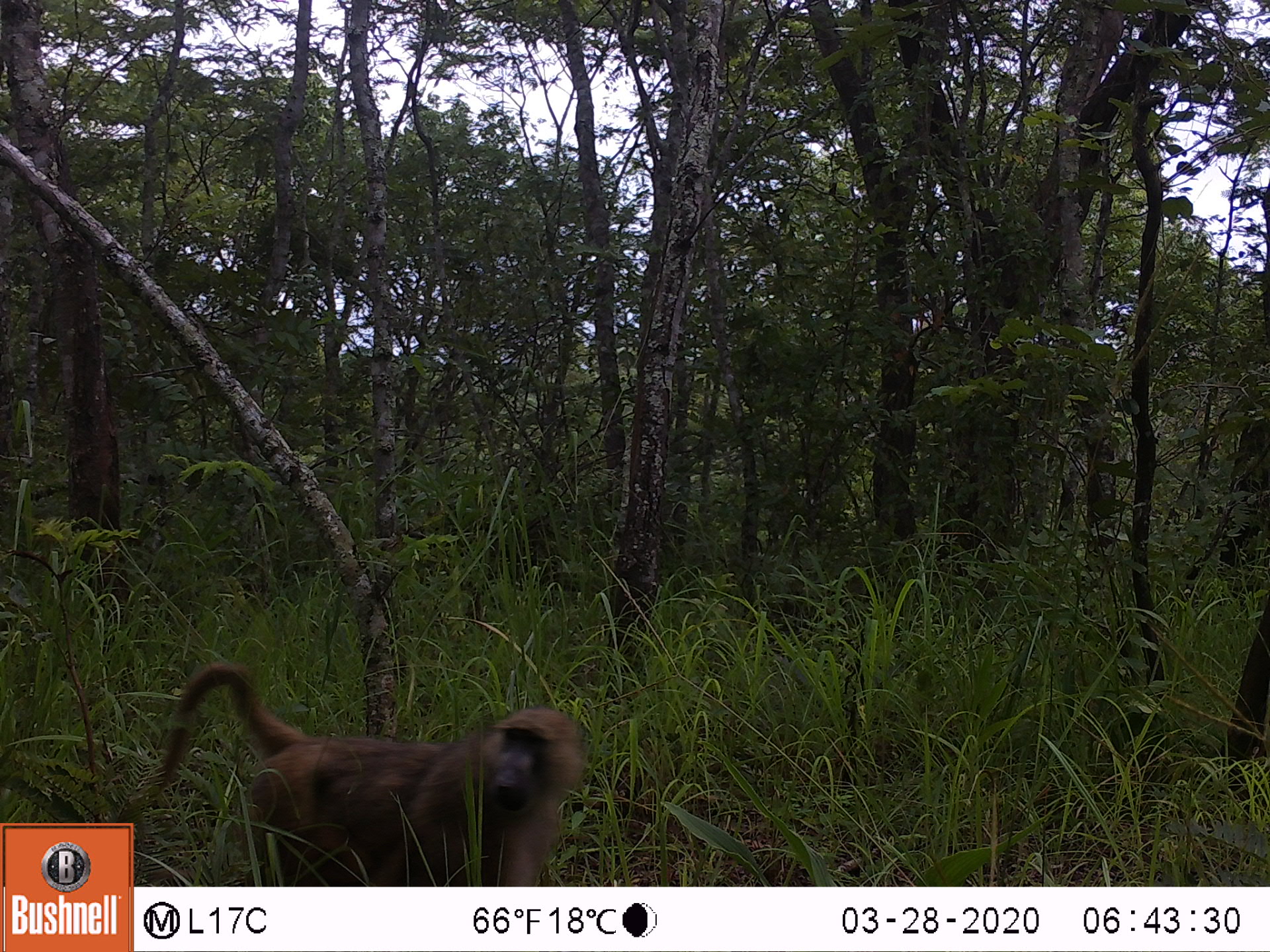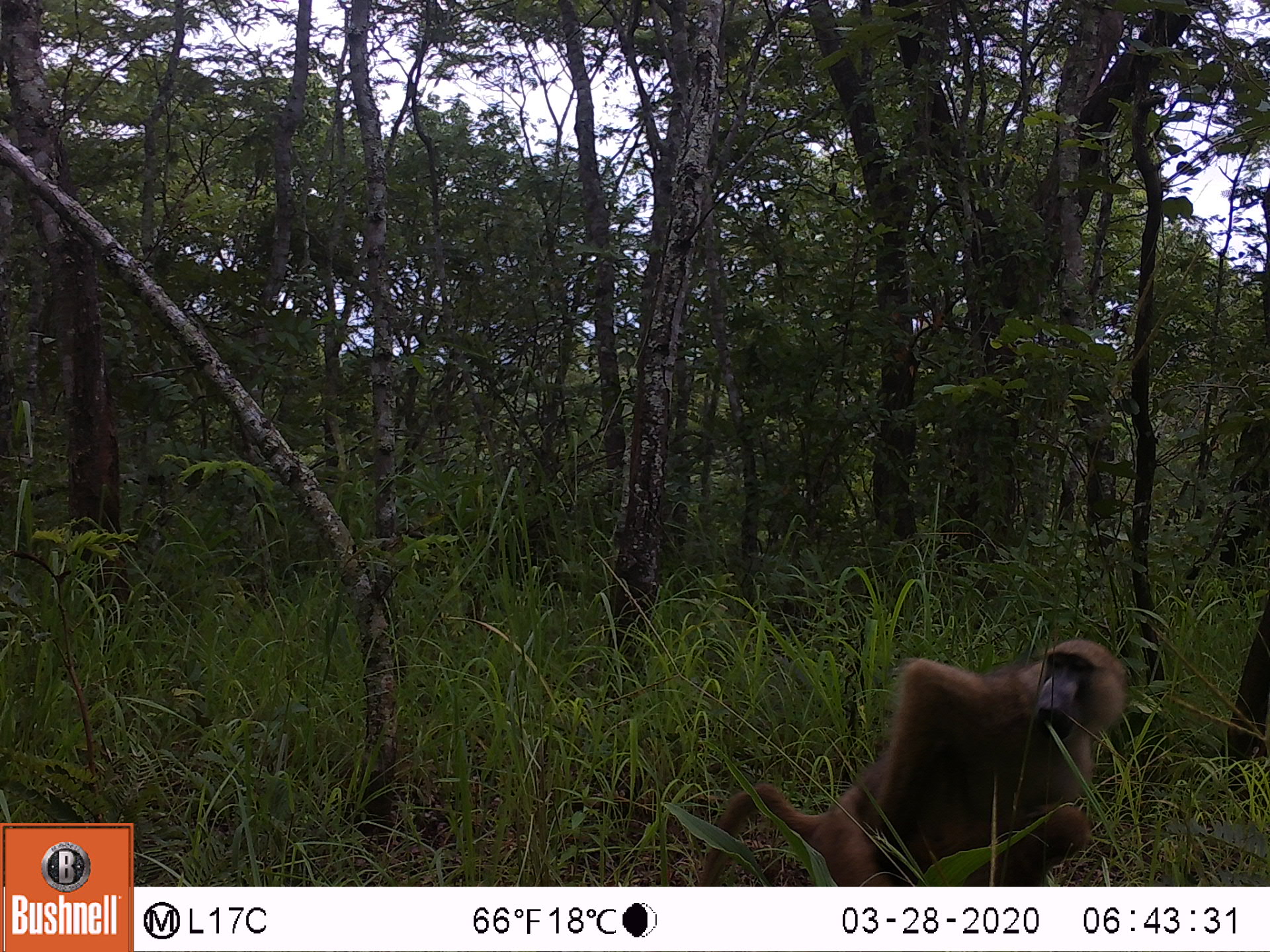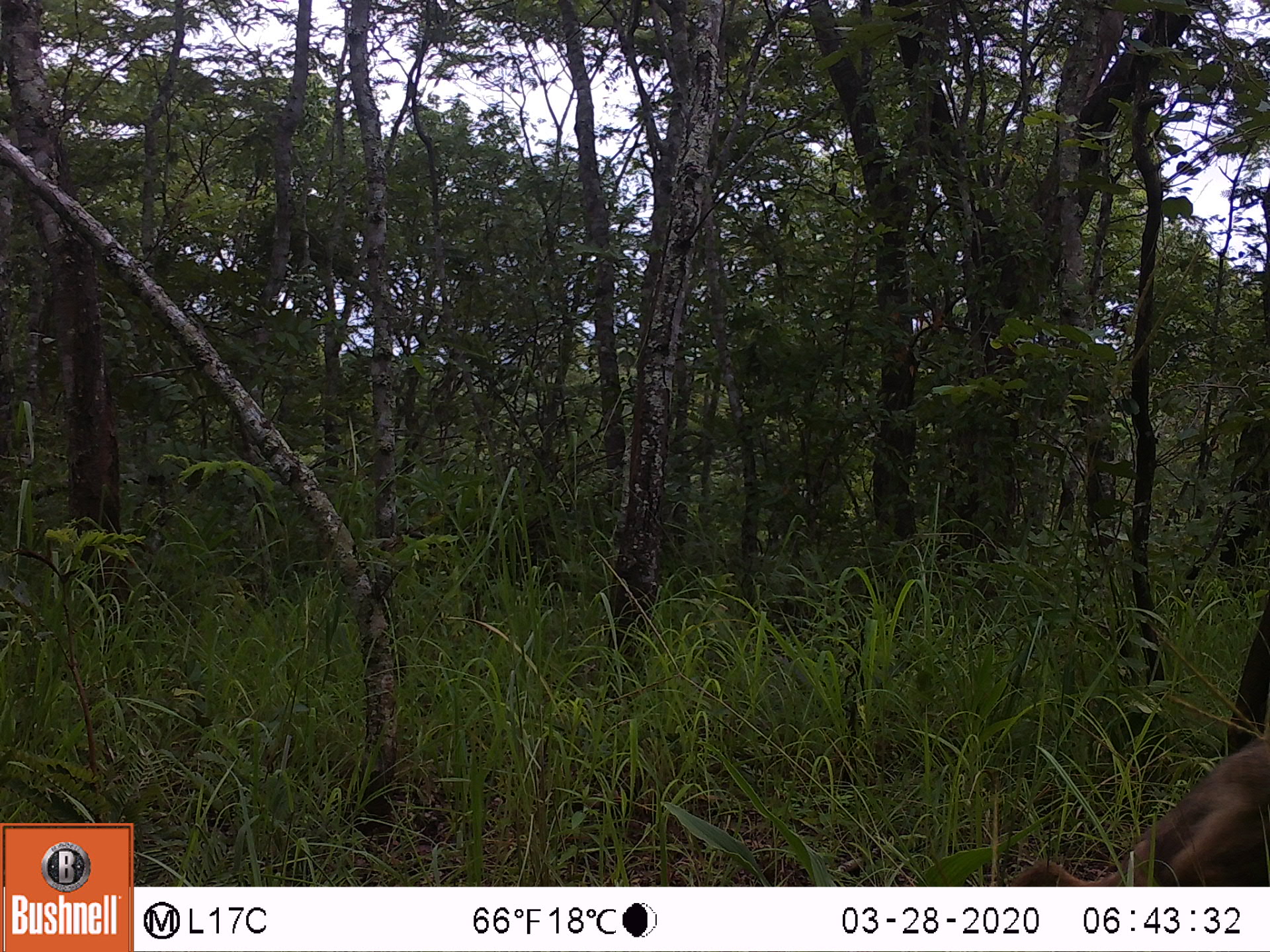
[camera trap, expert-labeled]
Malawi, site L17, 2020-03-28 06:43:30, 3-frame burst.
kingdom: Animalia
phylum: Chordata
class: Mammalia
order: Primates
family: Cercopithecidae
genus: Papio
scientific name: Papio cynocephalus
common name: yellow baboon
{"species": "yellow baboon (Papio cynocephalus)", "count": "1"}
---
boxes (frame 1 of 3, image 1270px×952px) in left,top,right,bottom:
yellow baboon: 135,666,587,882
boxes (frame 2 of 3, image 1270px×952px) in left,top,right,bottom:
yellow baboon: 693,629,1135,883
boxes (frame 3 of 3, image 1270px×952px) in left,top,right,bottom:
yellow baboon: 1035,732,1262,883